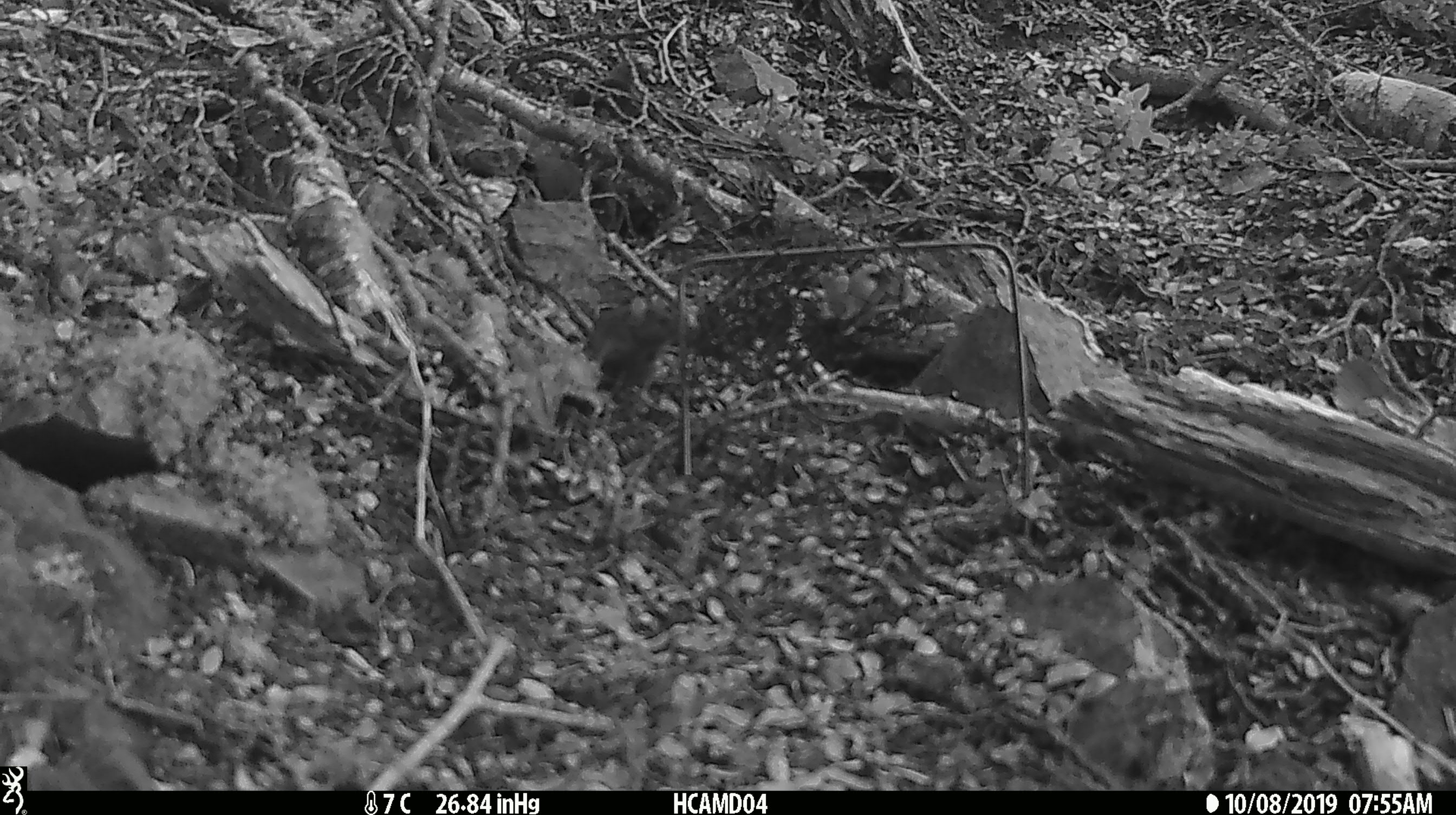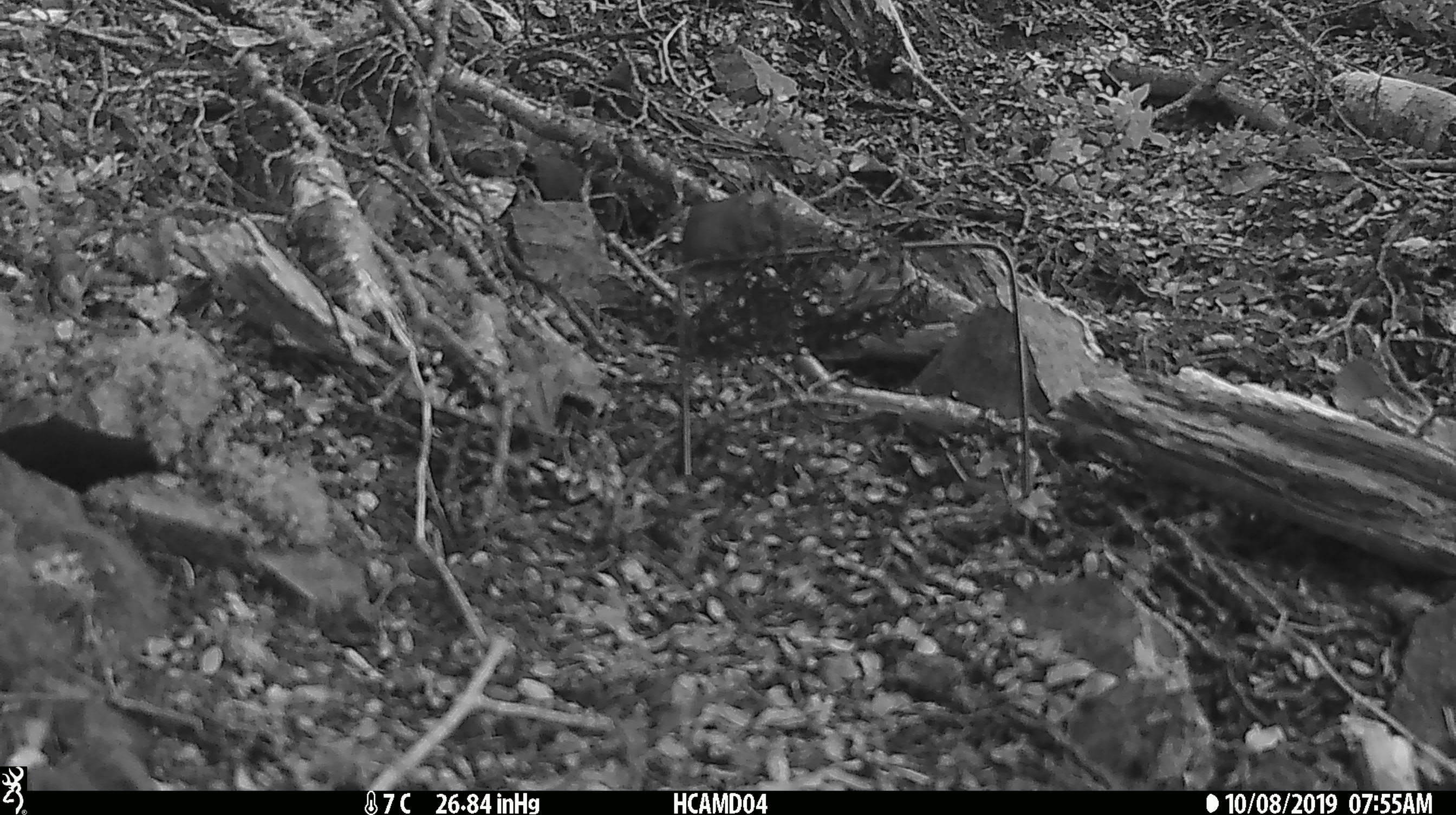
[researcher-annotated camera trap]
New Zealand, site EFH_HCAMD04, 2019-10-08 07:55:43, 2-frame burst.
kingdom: Animalia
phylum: Chordata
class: Mammalia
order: Rodentia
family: Muridae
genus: Mus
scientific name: Mus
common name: mouse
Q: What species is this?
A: Mouse (Mus).